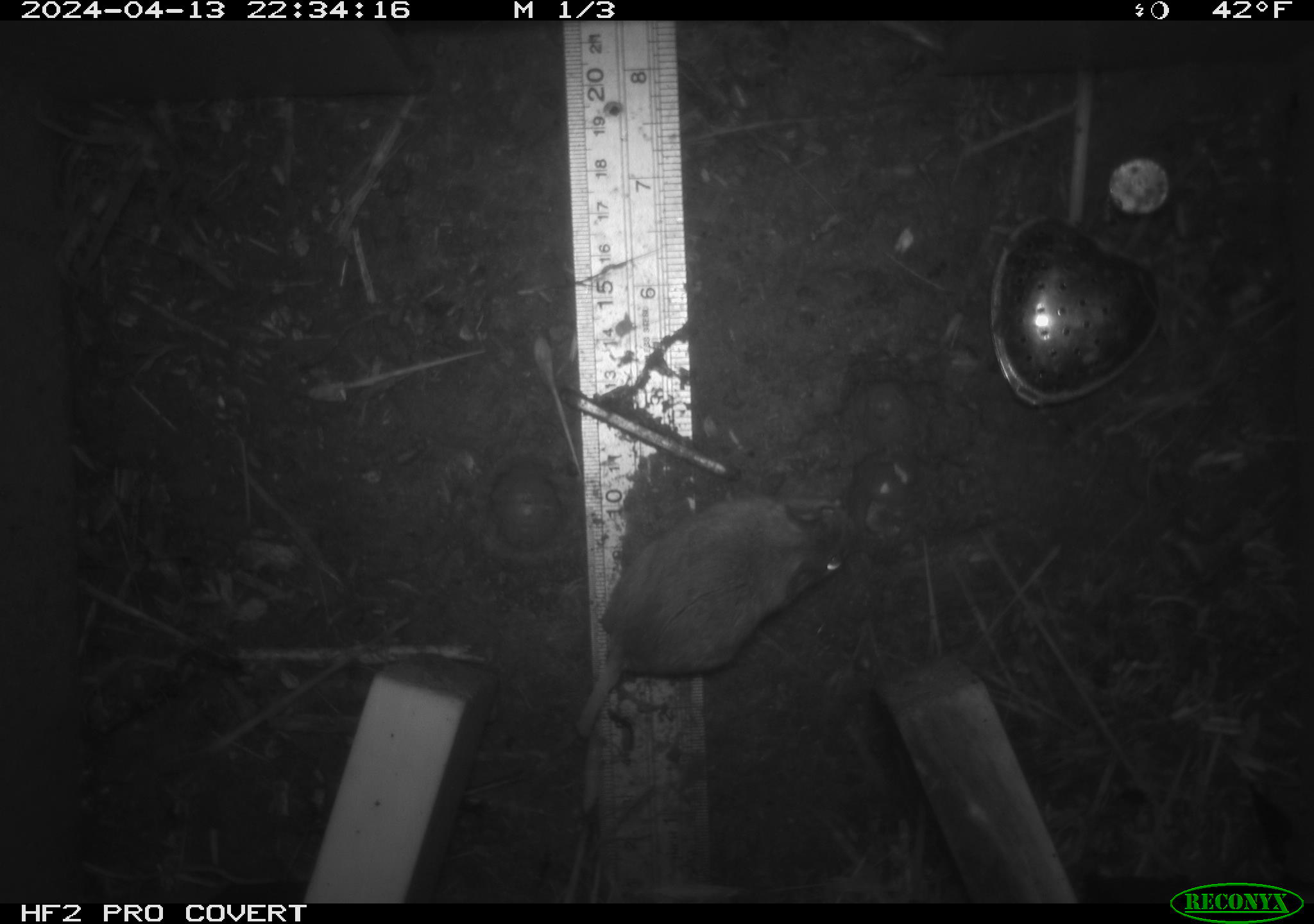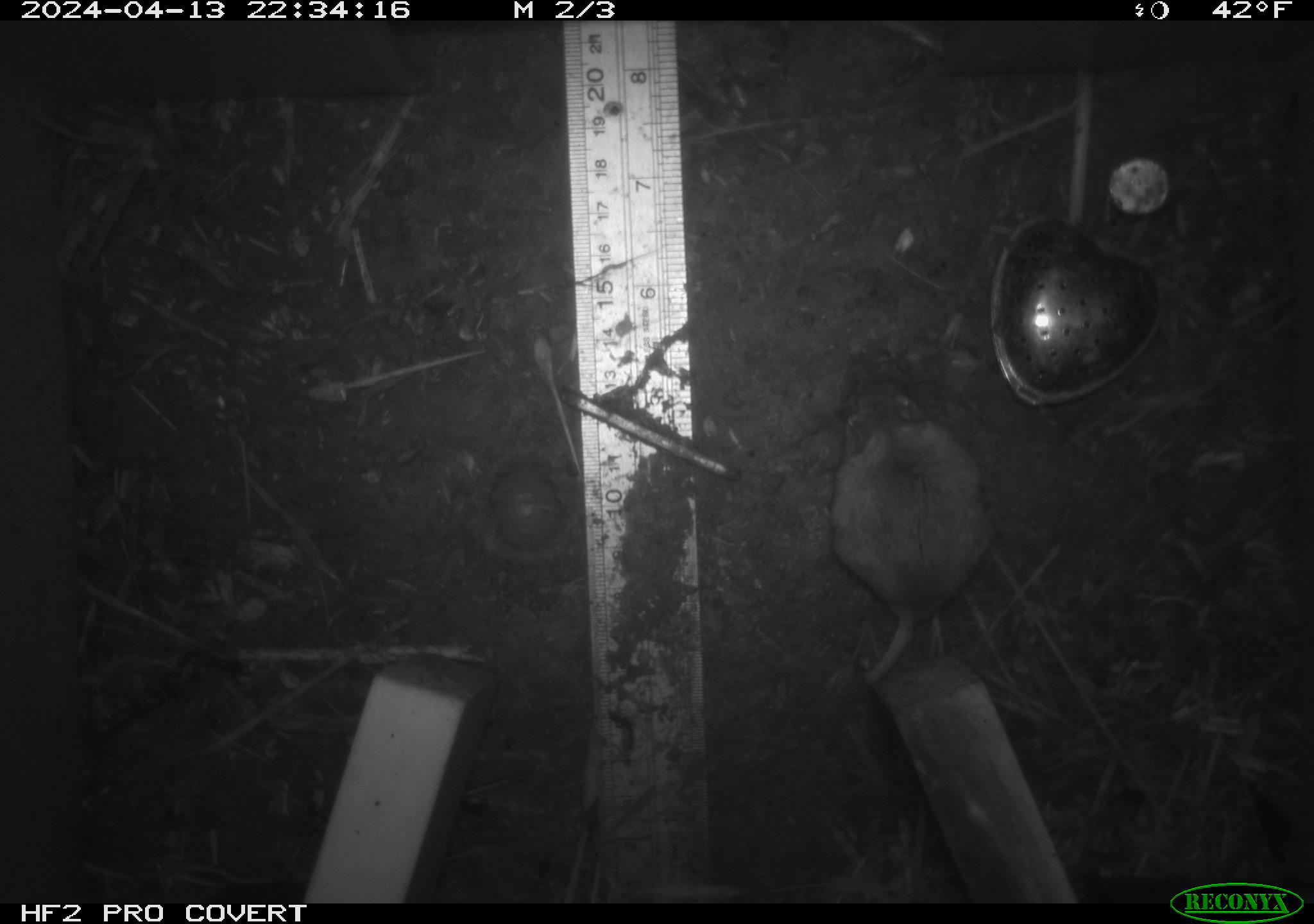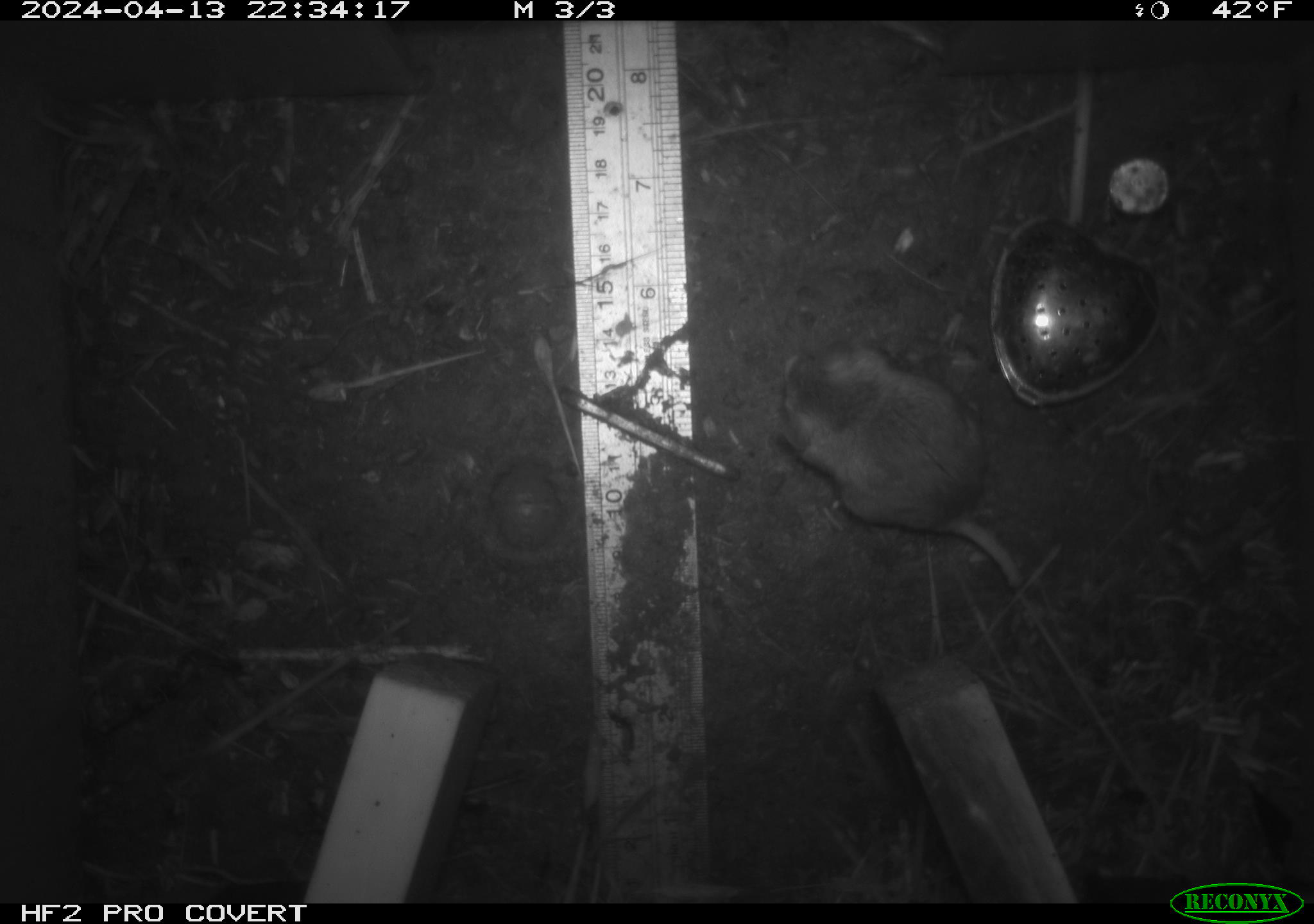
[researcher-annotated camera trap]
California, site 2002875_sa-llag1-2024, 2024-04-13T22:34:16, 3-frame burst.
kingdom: Animalia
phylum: Chordata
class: Mammalia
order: Rodentia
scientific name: Rodentia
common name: mouse species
Mouse species (Rodentia).